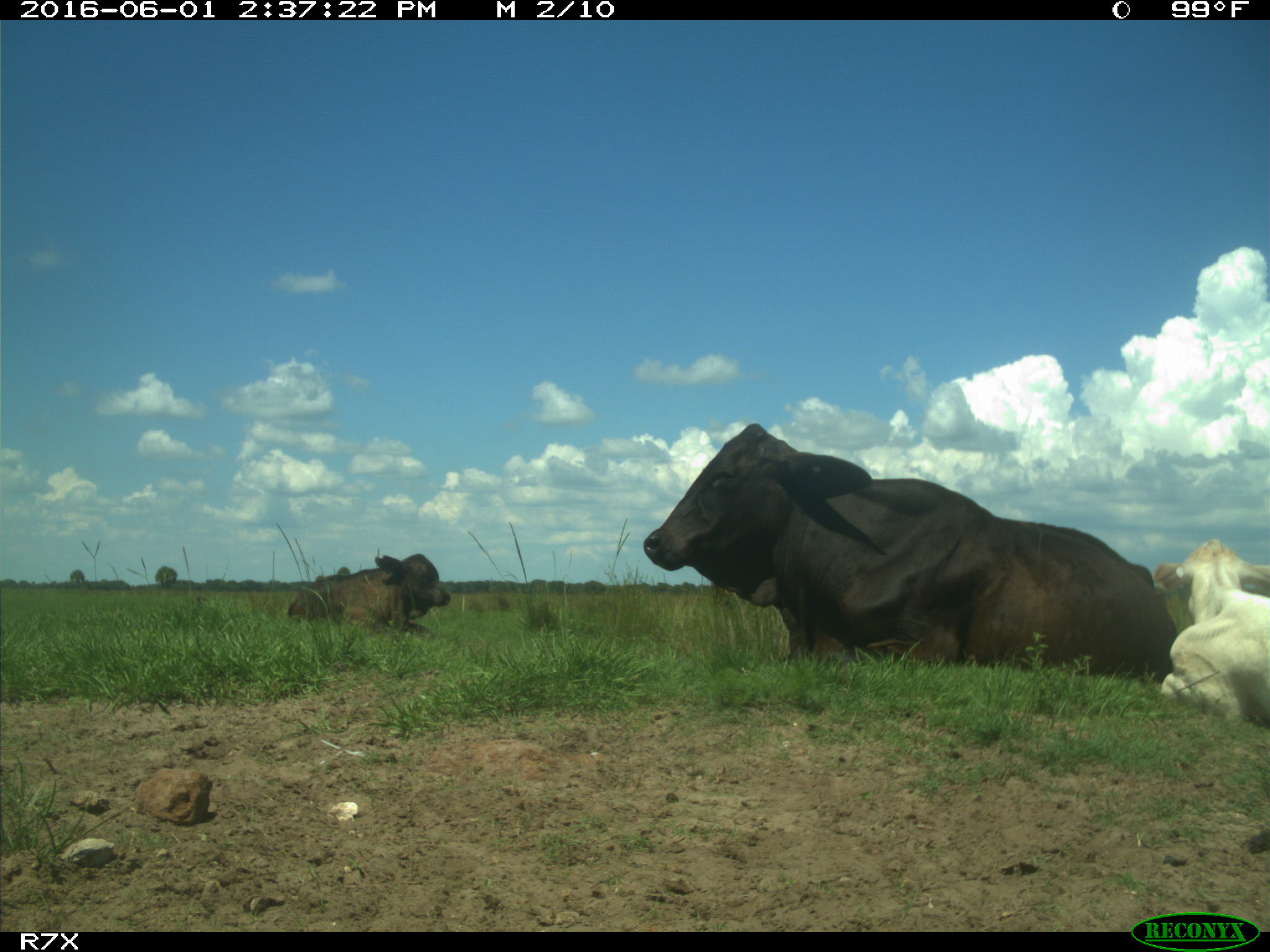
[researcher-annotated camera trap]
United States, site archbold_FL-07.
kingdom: Animalia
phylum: Chordata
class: Mammalia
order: Artiodactyla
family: Bovidae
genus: Bos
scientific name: Bos taurus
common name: domestic cow